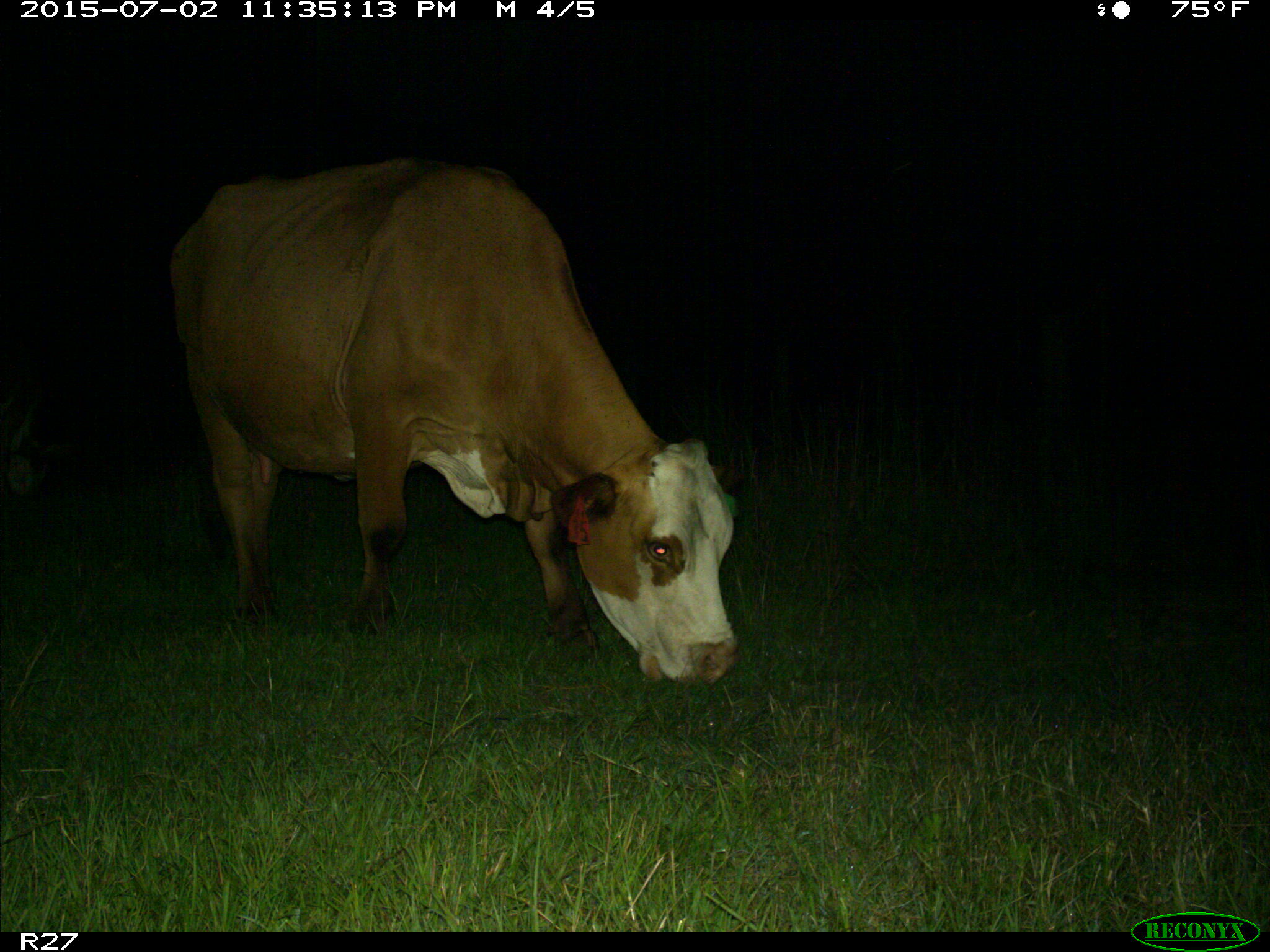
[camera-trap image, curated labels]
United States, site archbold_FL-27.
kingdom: Animalia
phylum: Chordata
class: Mammalia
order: Artiodactyla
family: Bovidae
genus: Bos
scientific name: Bos taurus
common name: domestic cow